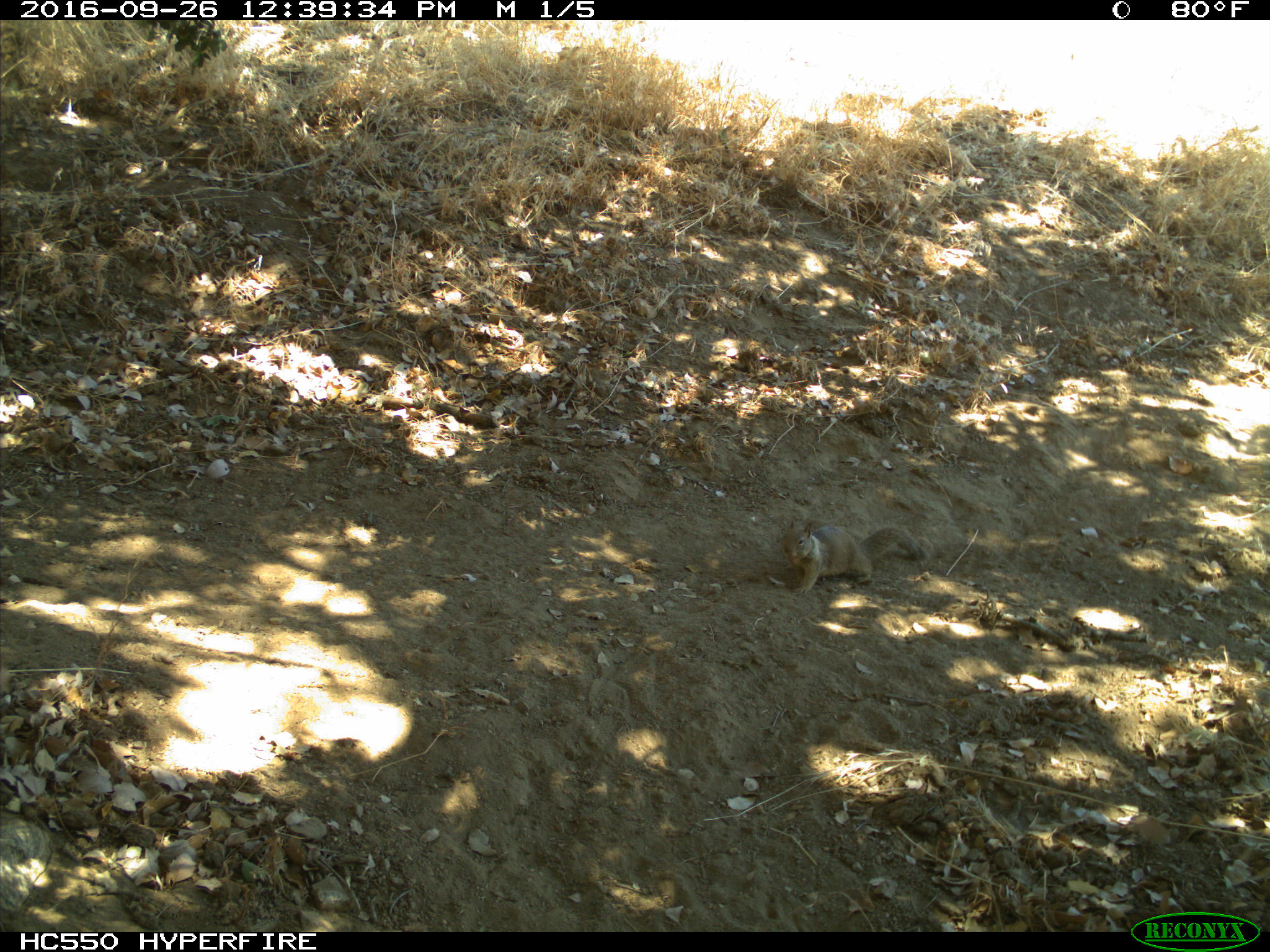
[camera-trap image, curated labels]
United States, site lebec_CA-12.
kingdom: Animalia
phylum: Chordata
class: Mammalia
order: Rodentia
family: Sciuridae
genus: Otospermophilus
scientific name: Otospermophilus beecheyi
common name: california ground squirrel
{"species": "Otospermophilus beecheyi (california ground squirrel)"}